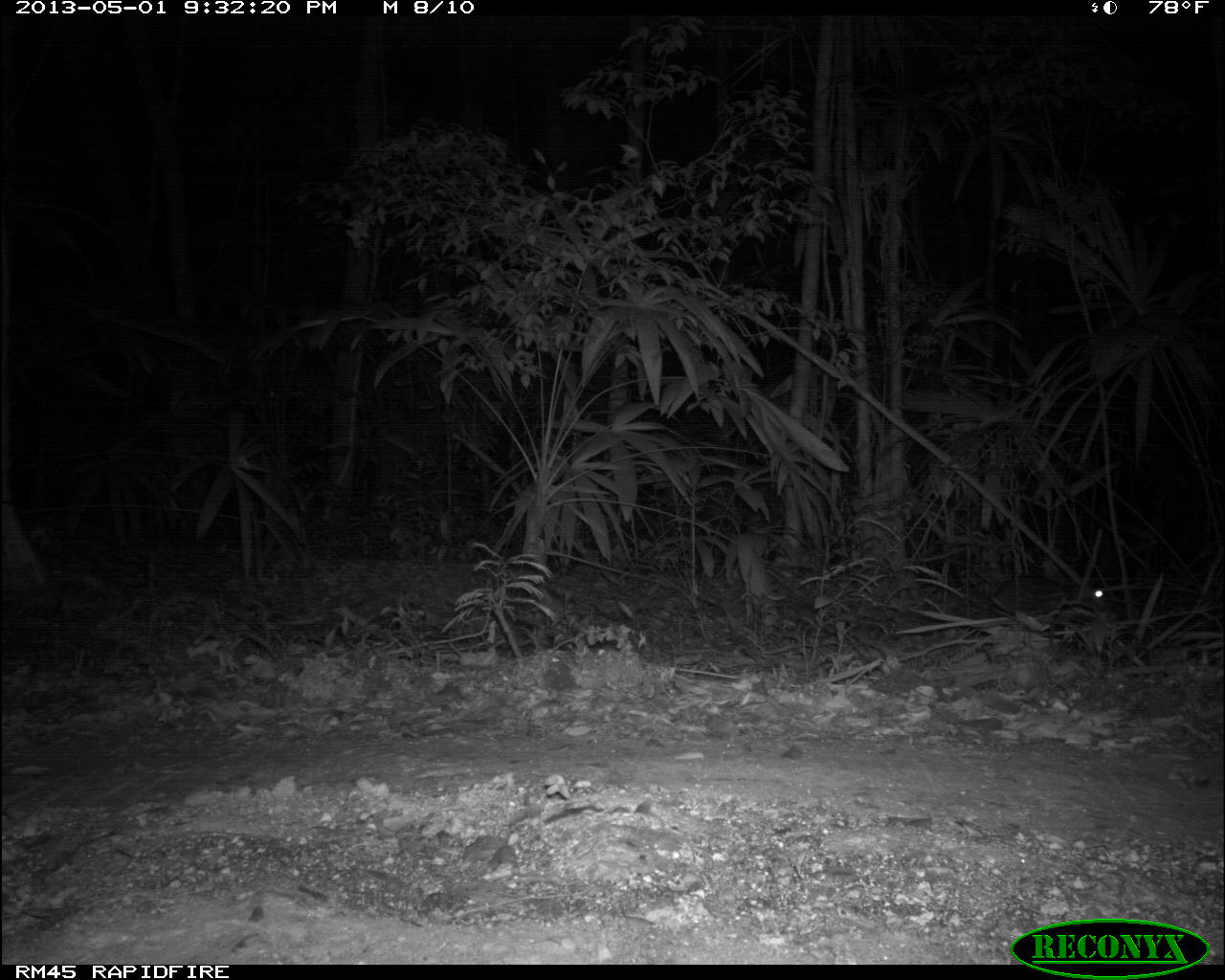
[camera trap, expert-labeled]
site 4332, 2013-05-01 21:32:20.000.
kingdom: Animalia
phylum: Chordata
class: Mammalia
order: Rodentia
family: Cuniculidae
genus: Cuniculus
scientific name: Cuniculus paca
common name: lowland paca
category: agouti paca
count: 1